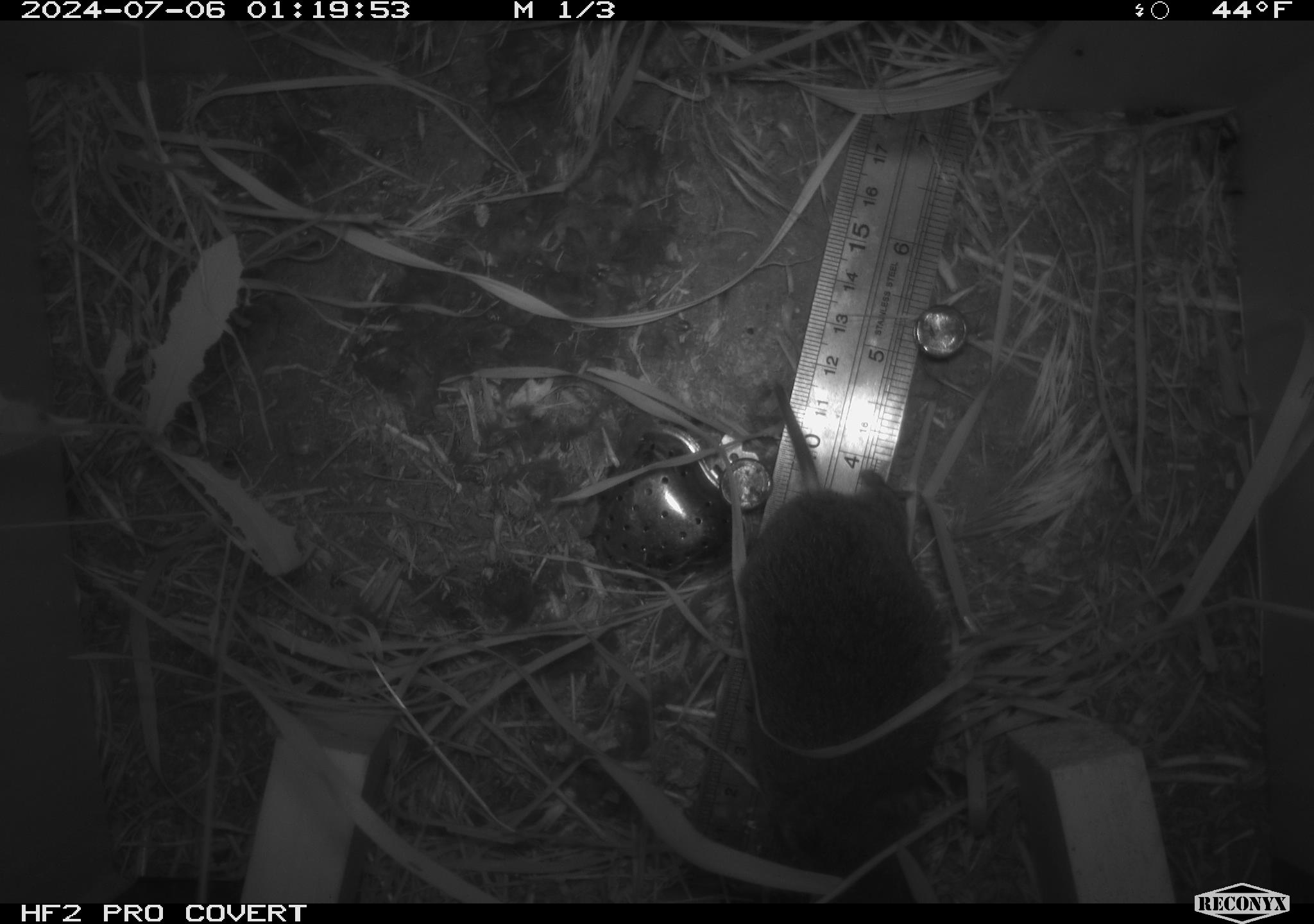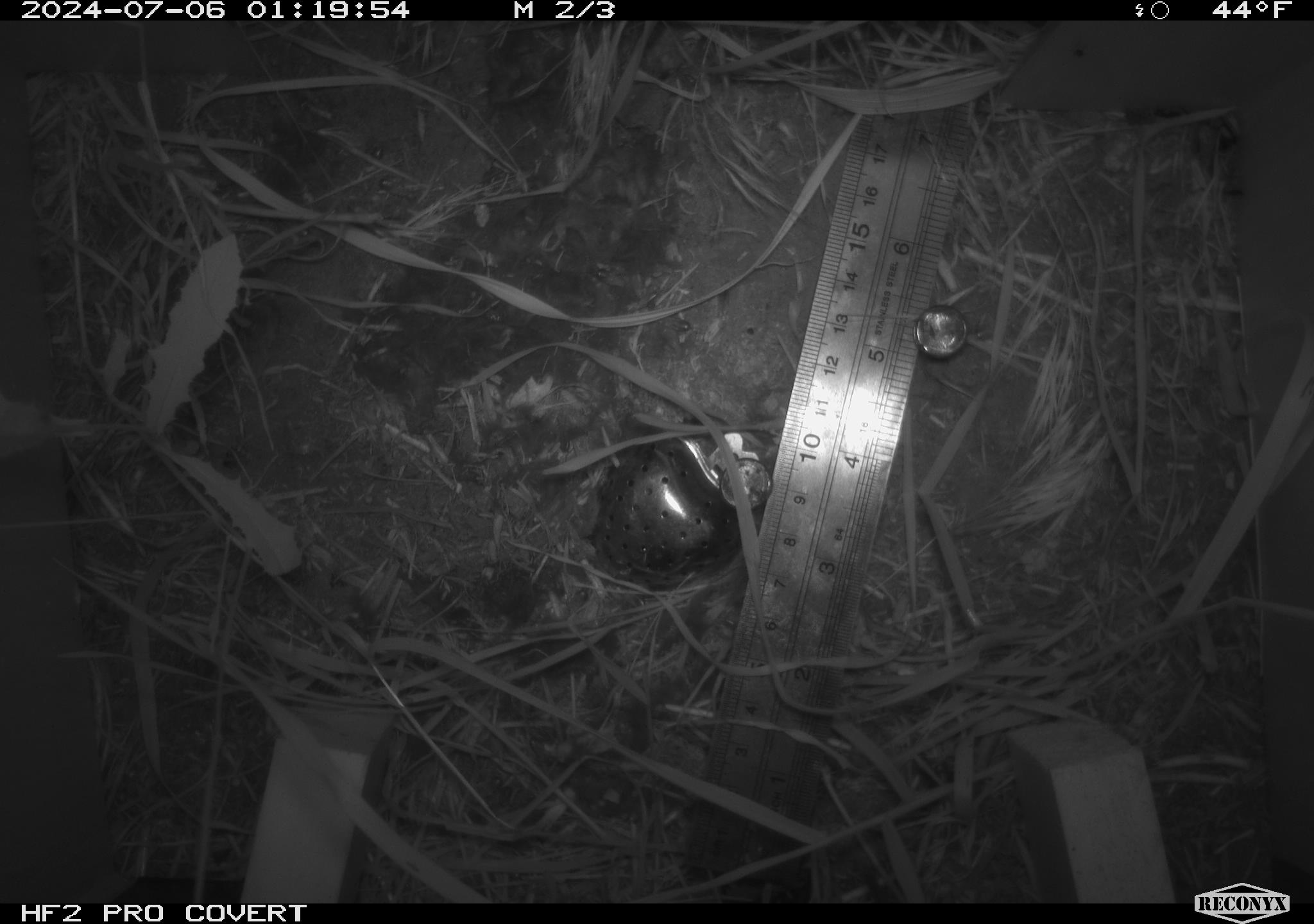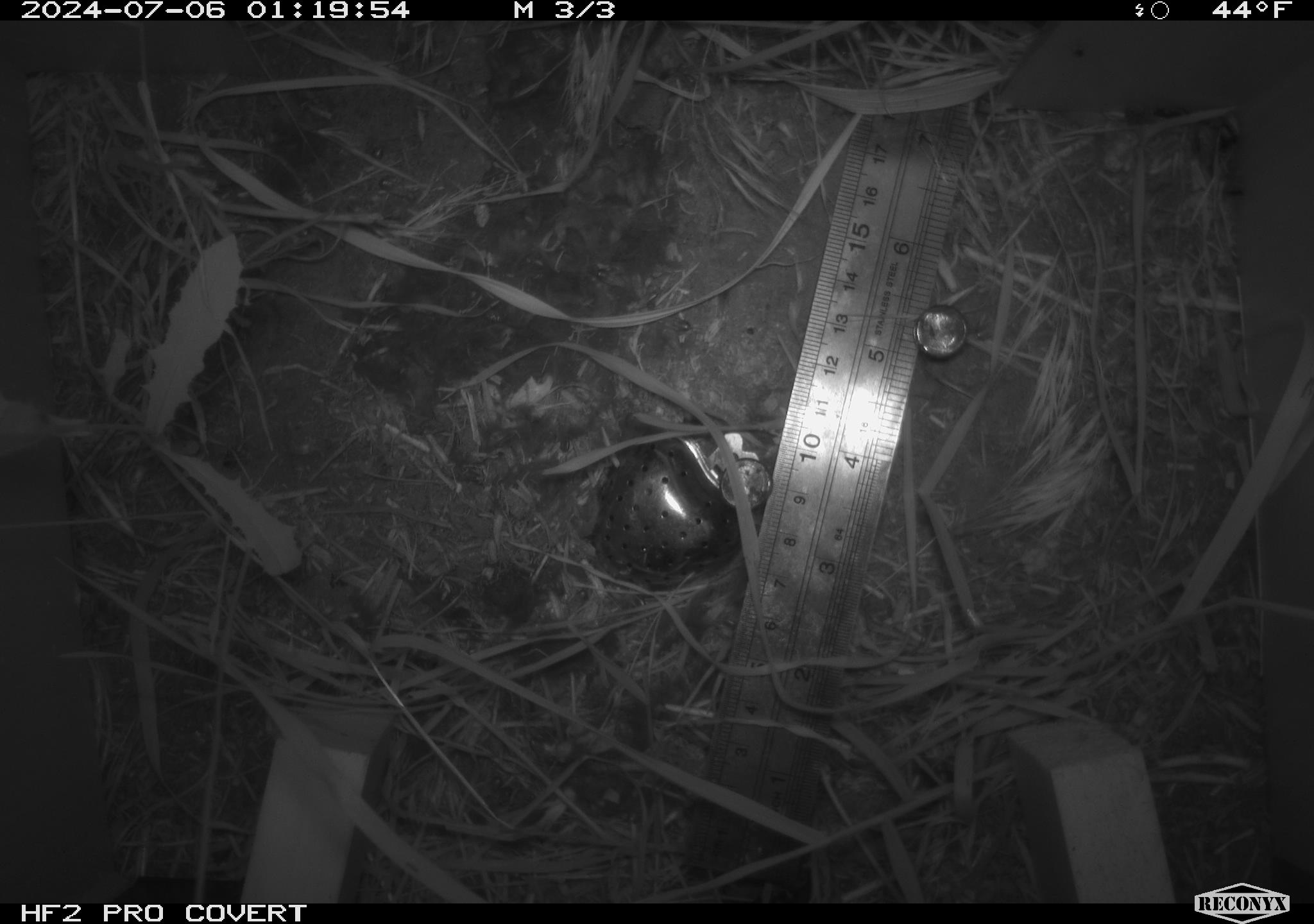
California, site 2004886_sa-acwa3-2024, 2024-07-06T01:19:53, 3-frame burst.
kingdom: Animalia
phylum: Chordata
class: Mammalia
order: Rodentia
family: Cricetidae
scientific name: Arvicolinae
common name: voles, lemmings, and muskrats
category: arvicolinae subfamily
Arvicolinae subfamily (voles, lemmings, and muskrats) (Arvicolinae).